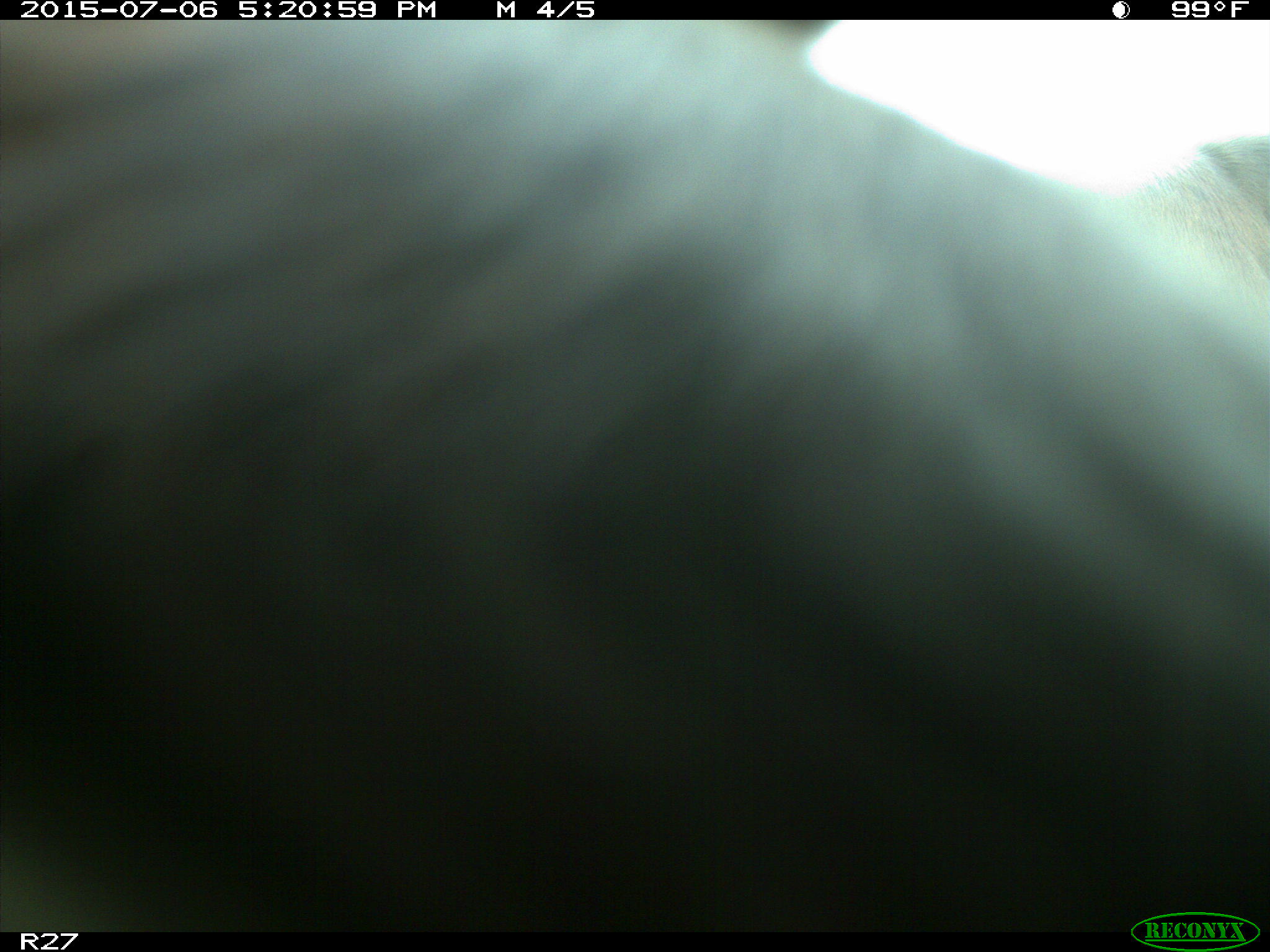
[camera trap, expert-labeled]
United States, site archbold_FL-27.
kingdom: Animalia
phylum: Chordata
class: Mammalia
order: Artiodactyla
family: Bovidae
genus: Bos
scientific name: Bos taurus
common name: domestic cow